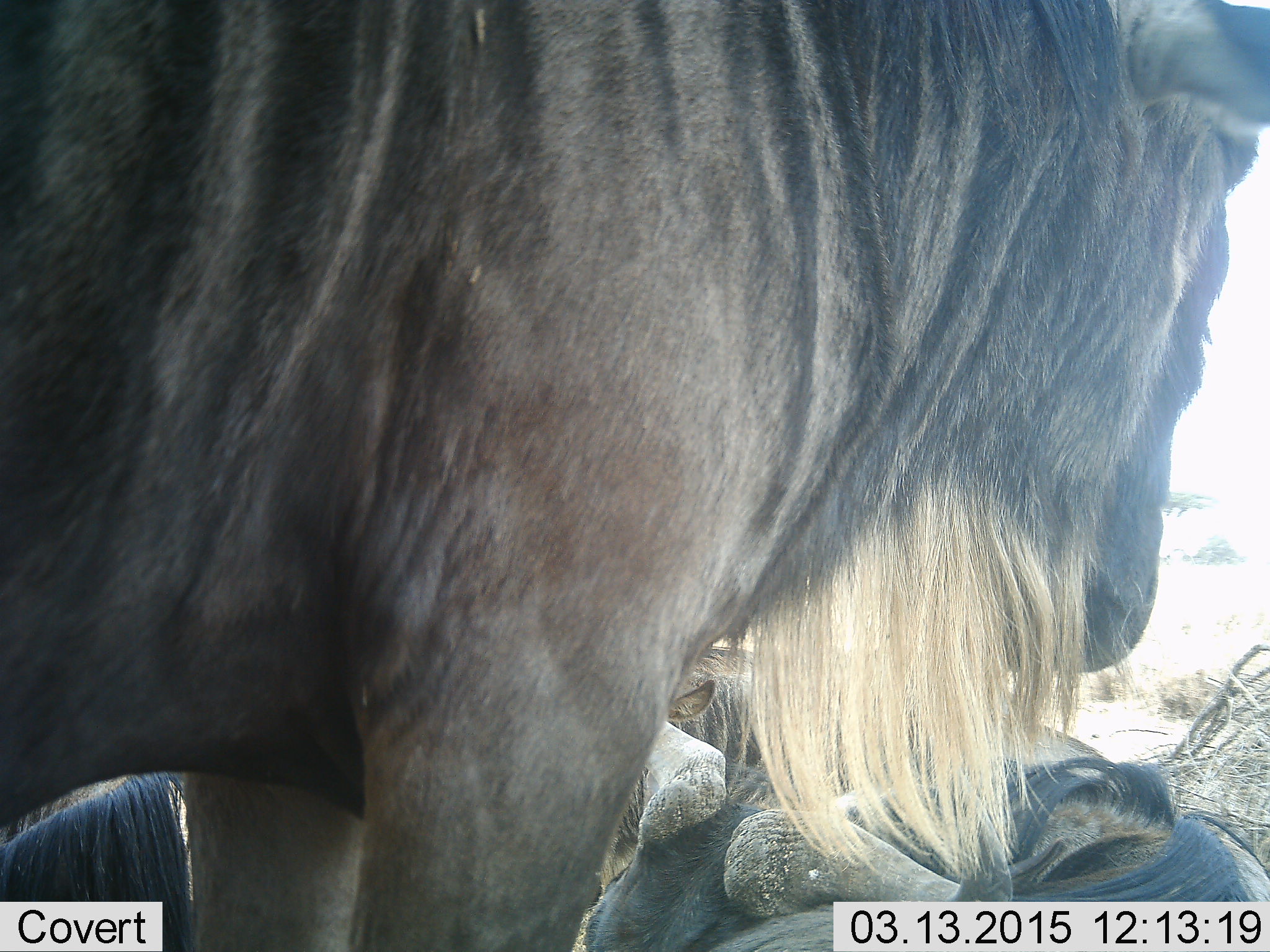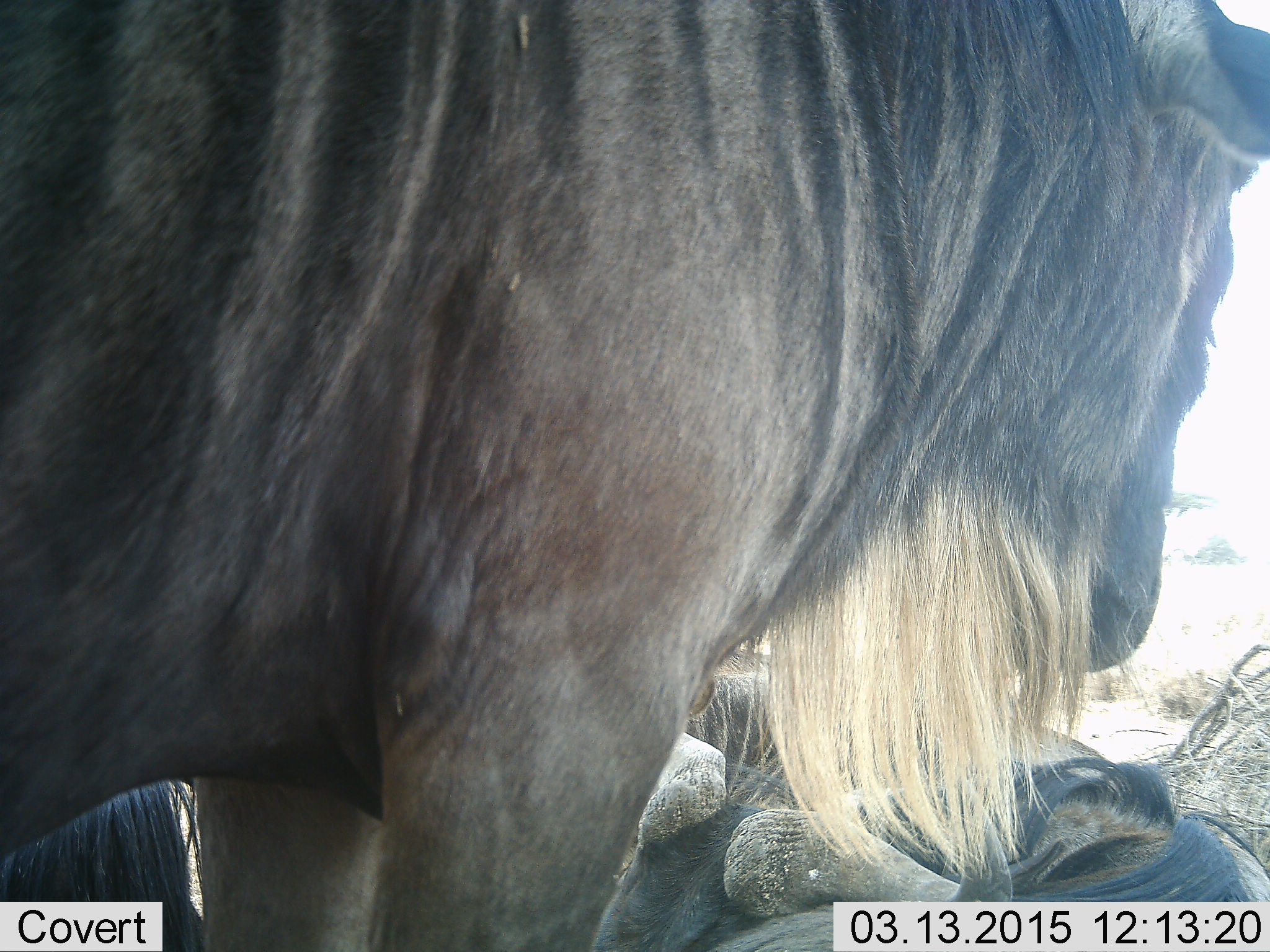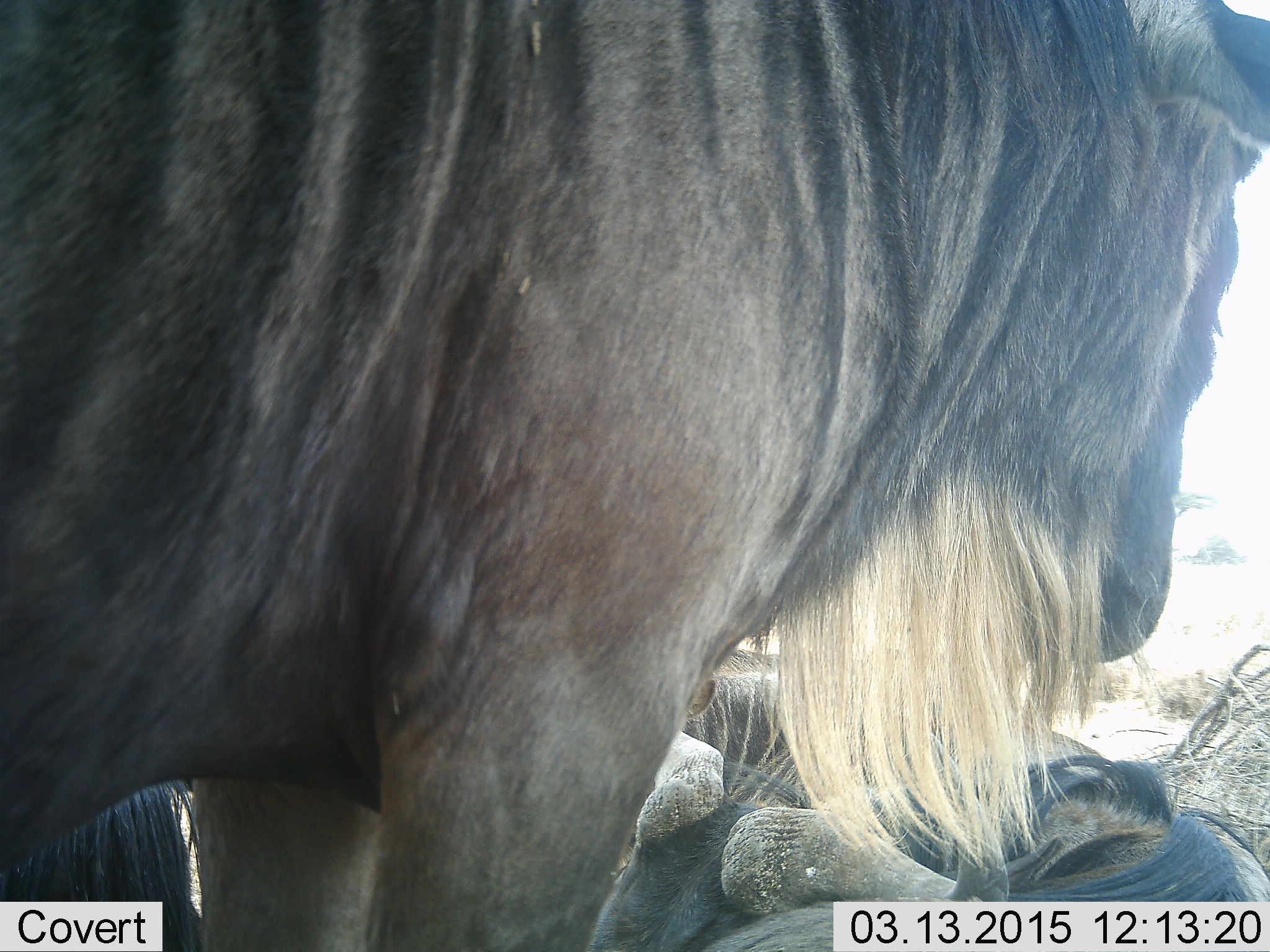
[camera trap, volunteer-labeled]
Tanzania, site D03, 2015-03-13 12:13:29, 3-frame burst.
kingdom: Animalia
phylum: Chordata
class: Mammalia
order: Artiodactyla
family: Bovidae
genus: Connochaetes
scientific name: Connochaetes taurinus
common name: blue wildebeest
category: wildebeest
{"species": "wildebeest (blue wildebeest) (Connochaetes taurinus)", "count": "2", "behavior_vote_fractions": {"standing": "90%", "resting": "100%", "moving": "0%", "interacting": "10%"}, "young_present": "0%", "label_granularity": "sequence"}